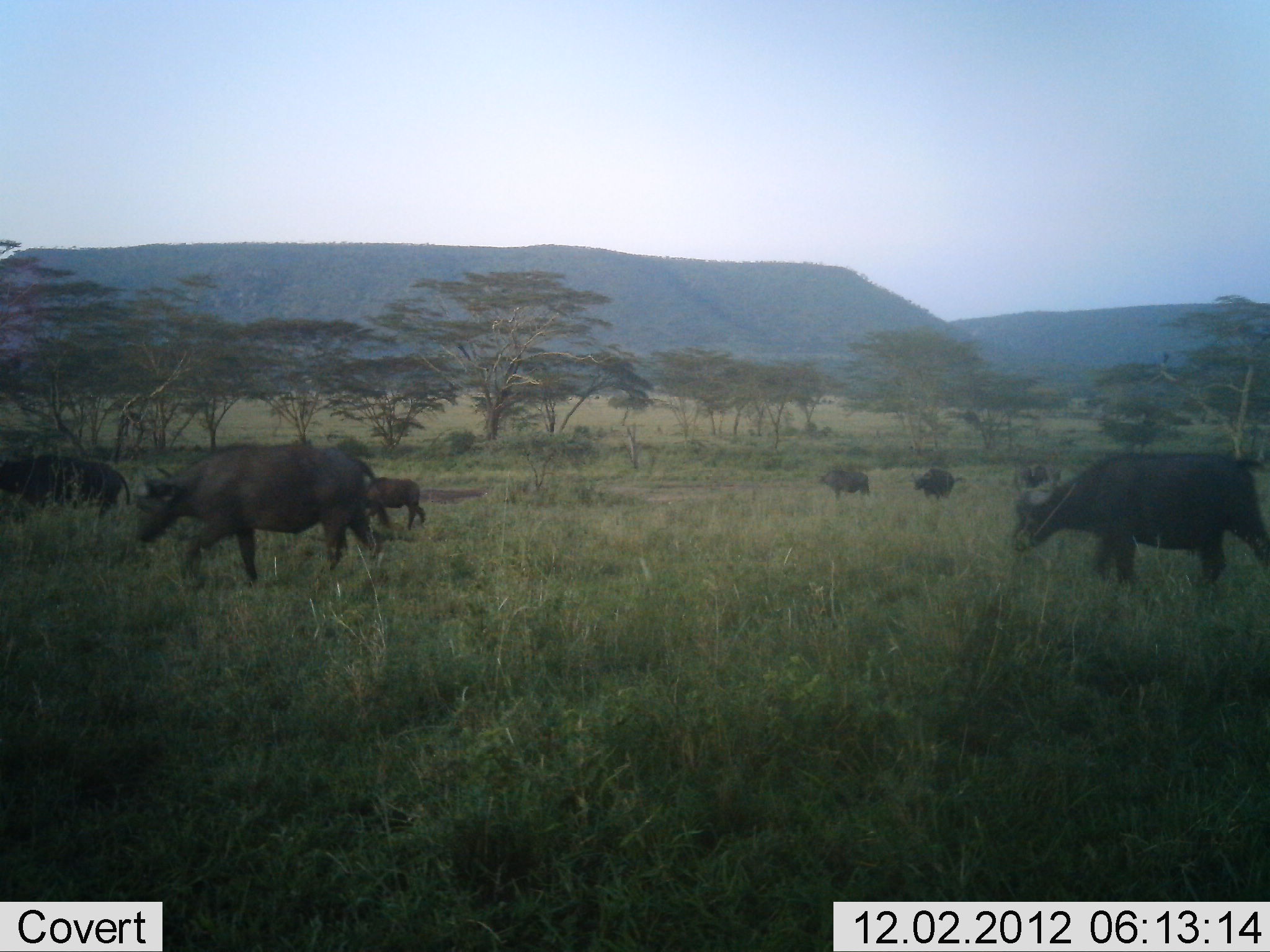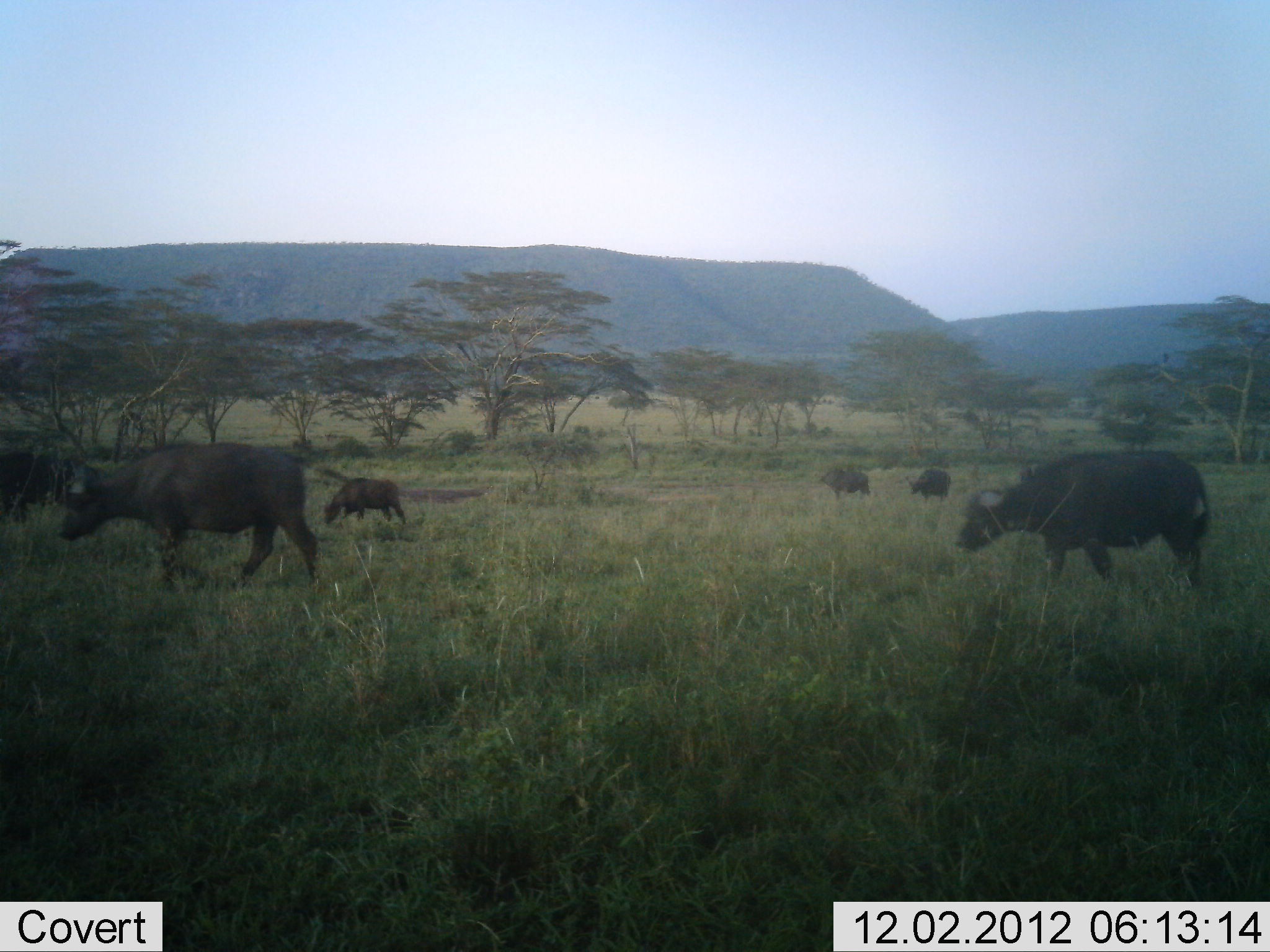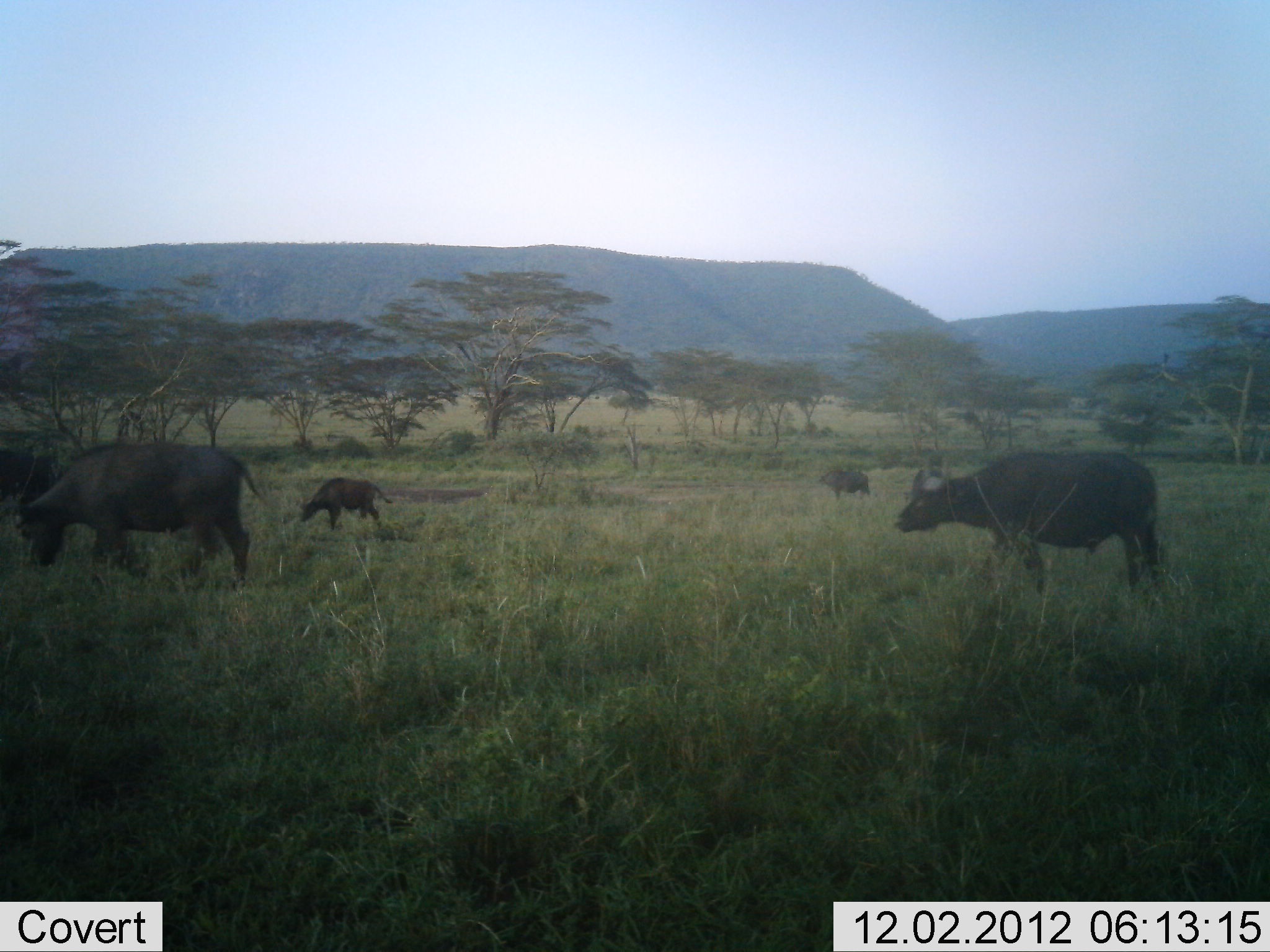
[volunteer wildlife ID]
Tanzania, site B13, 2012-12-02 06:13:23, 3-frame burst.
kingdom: Animalia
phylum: Chordata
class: Mammalia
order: Artiodactyla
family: Bovidae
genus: Syncerus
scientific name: Syncerus caffer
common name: cape buffalo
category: buffalo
Buffalo (cape buffalo) (Syncerus caffer), count 7. Behavior (volunteer vote fractions): standing 20%, resting 0%, moving 90%, interacting 0%. Young present (vote fraction): 40%. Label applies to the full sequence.